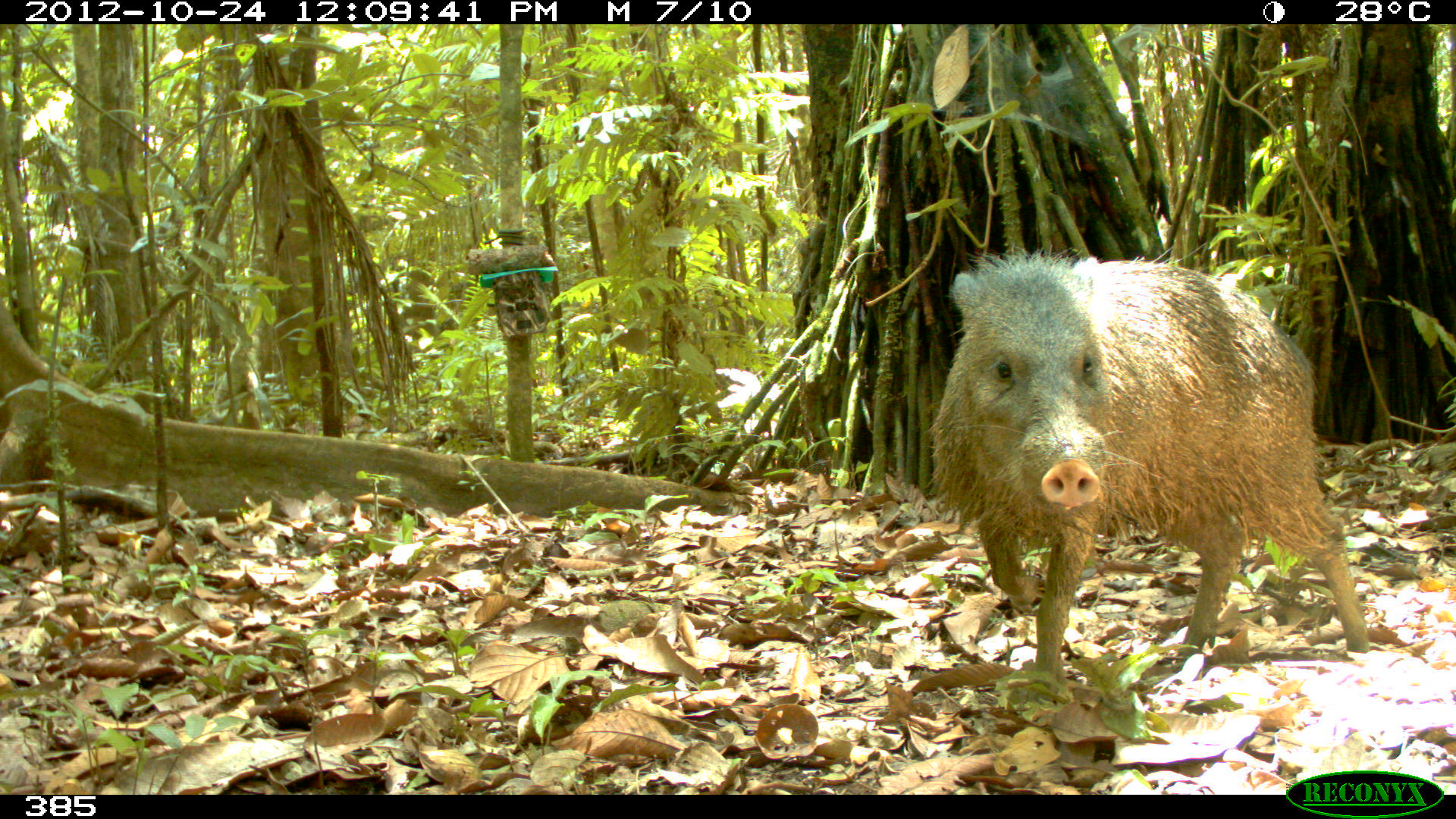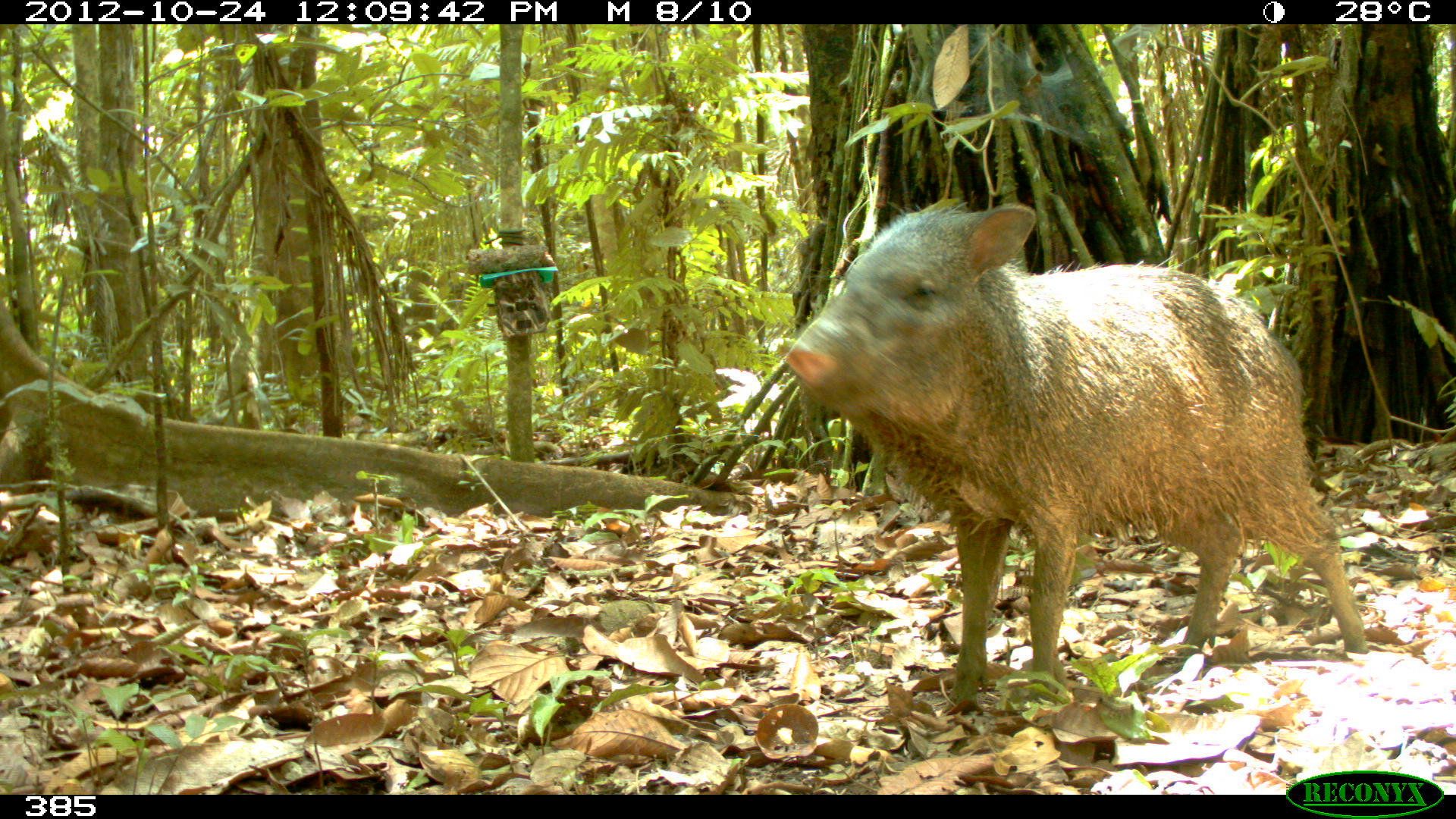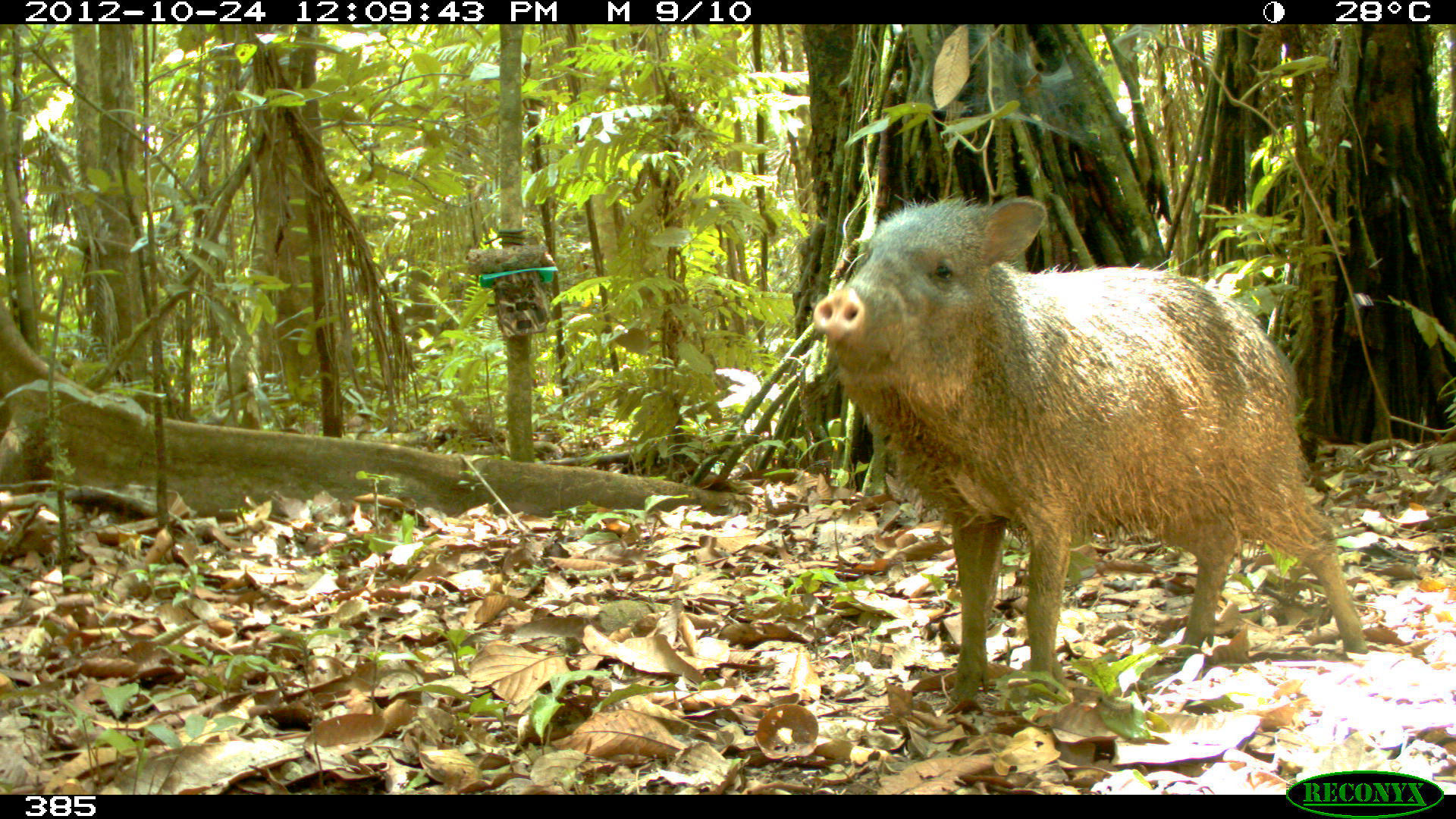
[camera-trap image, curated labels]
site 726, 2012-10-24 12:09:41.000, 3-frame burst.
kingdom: Animalia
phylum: Chordata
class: Mammalia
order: Artiodactyla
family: Tayassuidae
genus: Pecari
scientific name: Pecari tajacu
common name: collared peccary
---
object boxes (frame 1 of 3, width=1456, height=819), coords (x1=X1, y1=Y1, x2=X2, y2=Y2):
pecari tajacu: (x1=926, y1=248, x2=1371, y2=705)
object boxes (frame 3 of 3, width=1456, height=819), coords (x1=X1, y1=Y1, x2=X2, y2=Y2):
pecari tajacu: (x1=810, y1=192, x2=1367, y2=708)